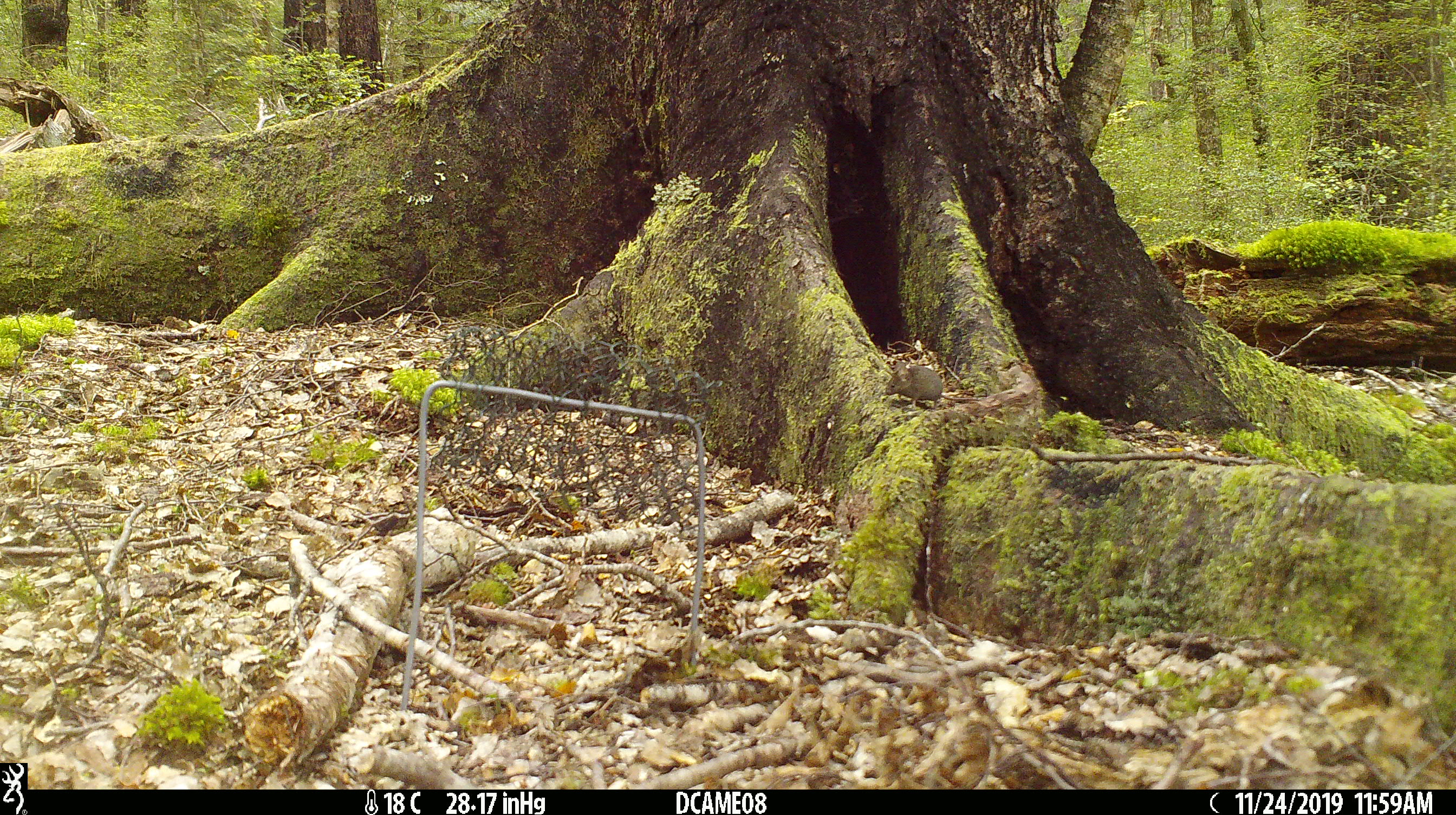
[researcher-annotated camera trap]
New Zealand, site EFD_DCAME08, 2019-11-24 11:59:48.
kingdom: Animalia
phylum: Chordata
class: Mammalia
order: Rodentia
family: Muridae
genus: Mus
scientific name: Mus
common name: mouse